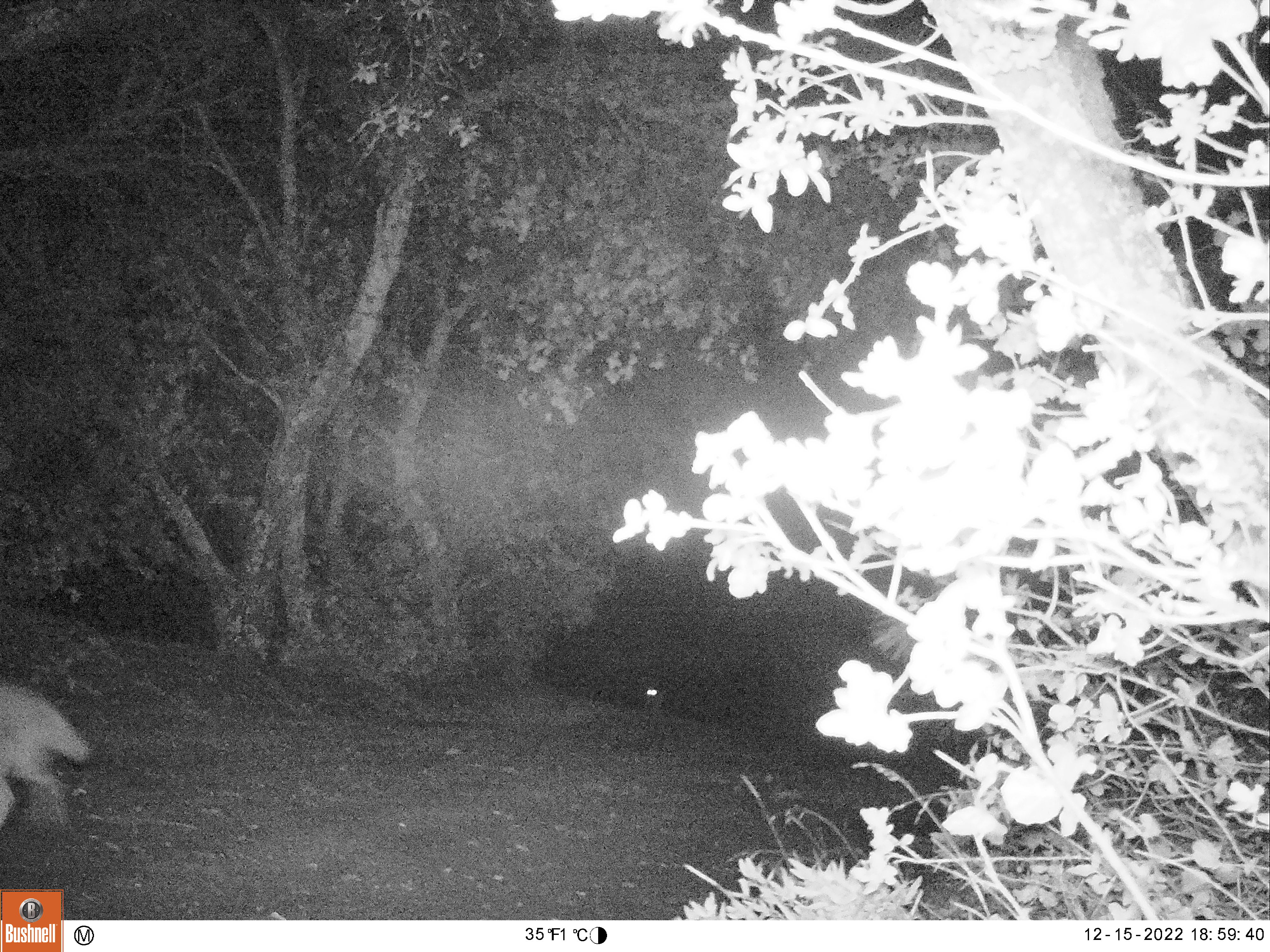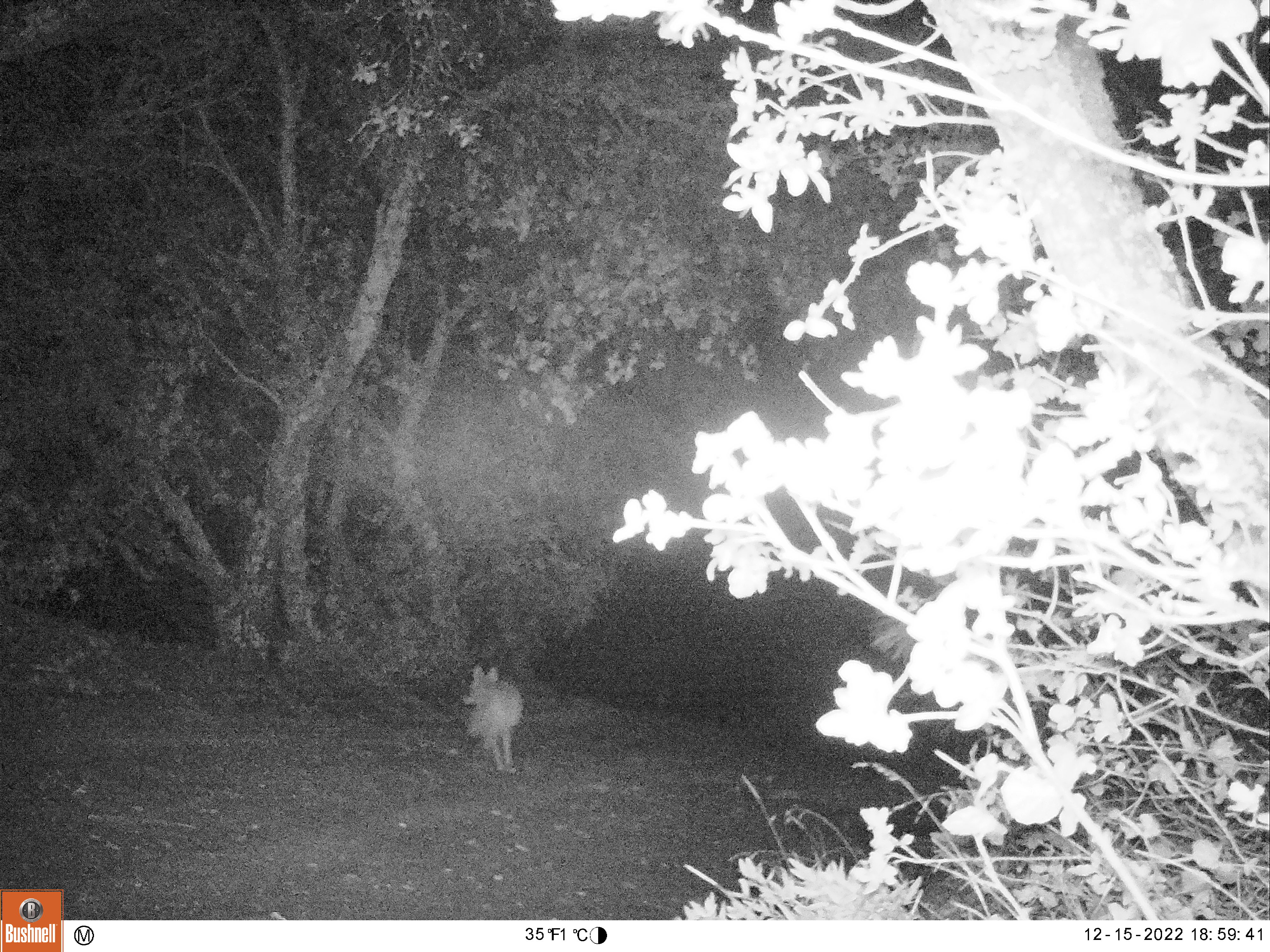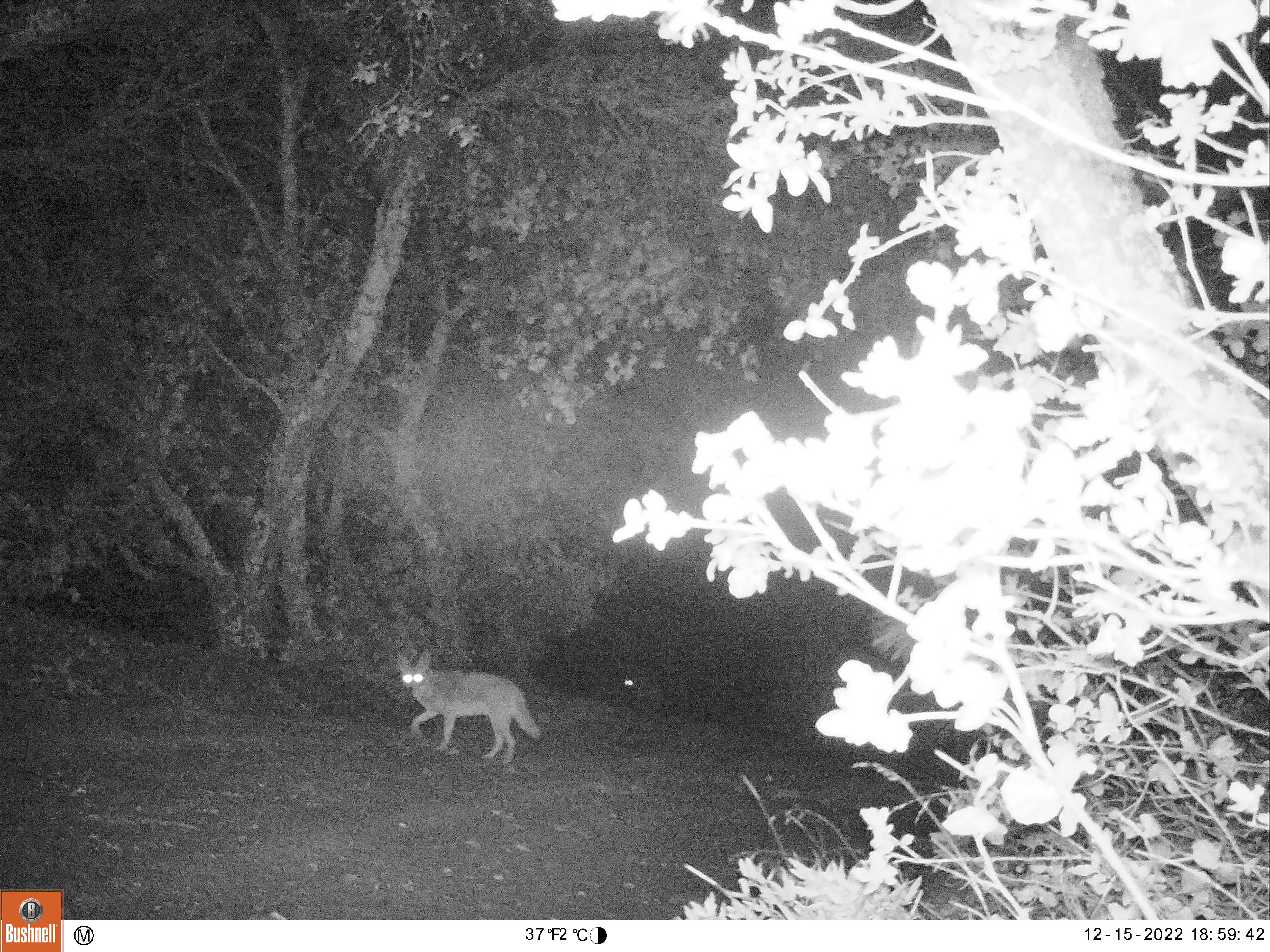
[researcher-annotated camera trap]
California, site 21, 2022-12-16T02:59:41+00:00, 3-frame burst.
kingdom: Animalia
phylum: Chordata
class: Mammalia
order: Carnivora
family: Canidae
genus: Canis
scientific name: Canis latrans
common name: coyote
Coyote (Canis latrans).